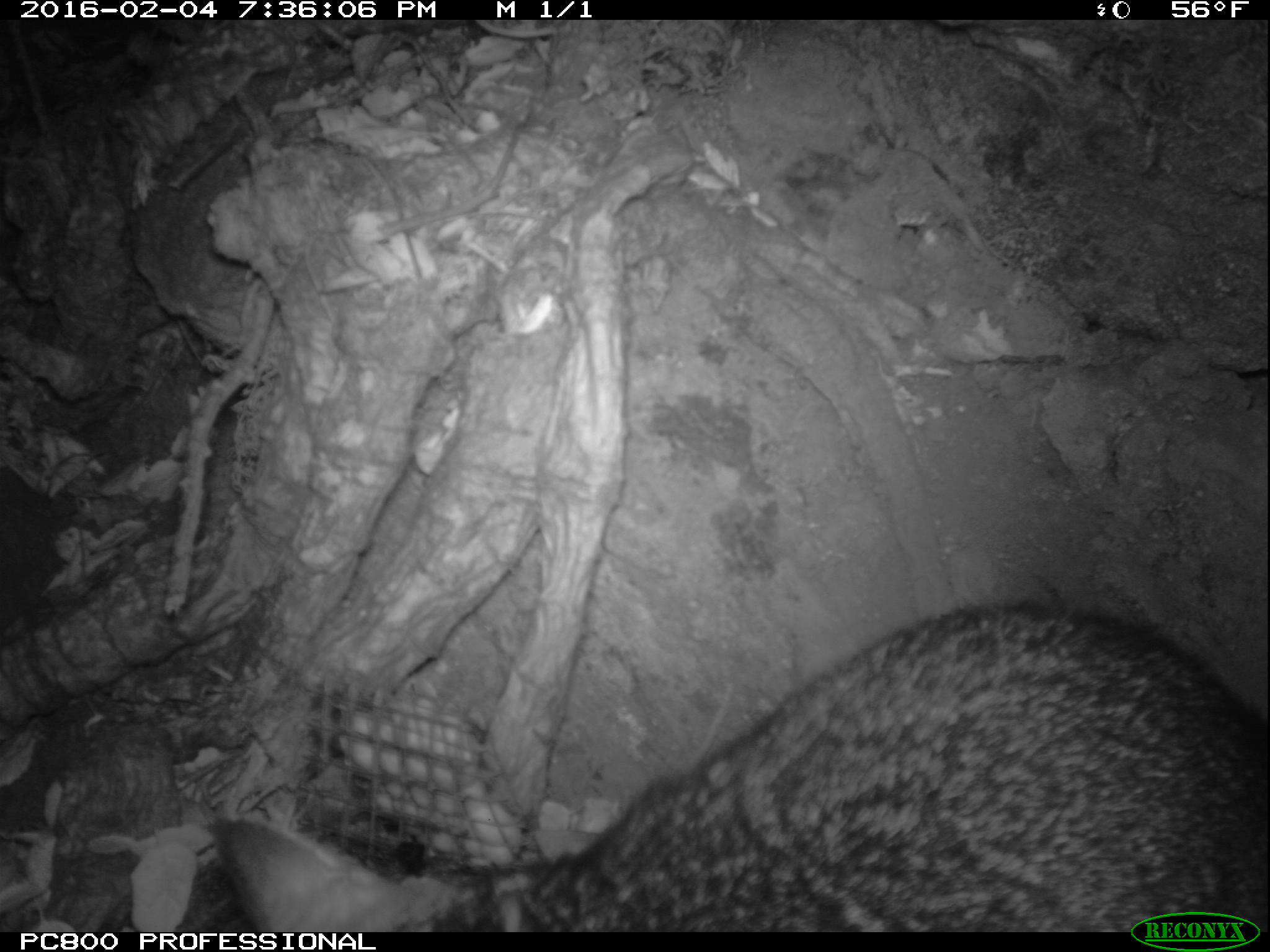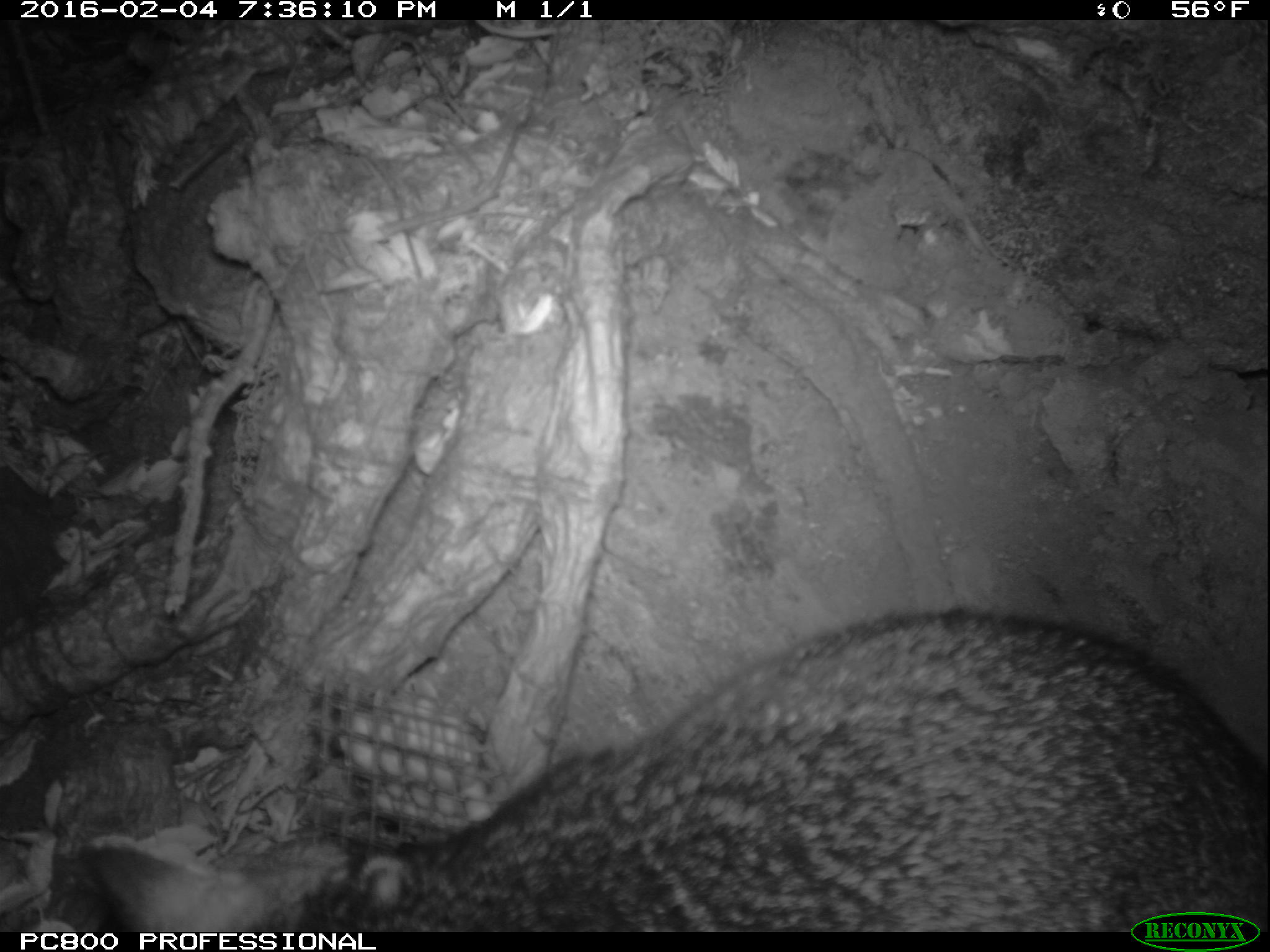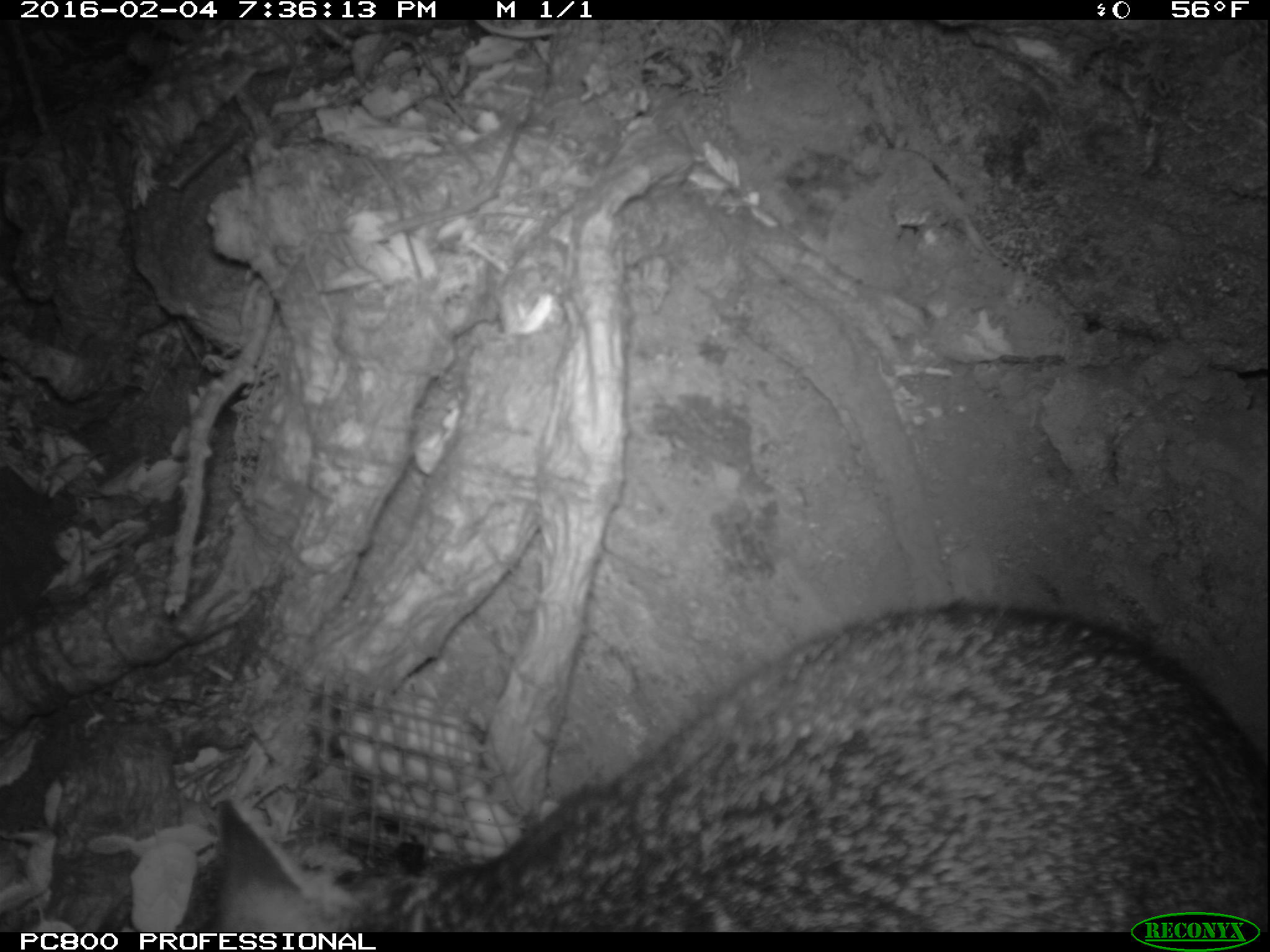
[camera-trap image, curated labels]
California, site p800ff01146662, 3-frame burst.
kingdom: Animalia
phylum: Chordata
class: Mammalia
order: Carnivora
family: Canidae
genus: Urocyon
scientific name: Urocyon littoralis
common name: island fox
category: fox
Fox (island fox) (Urocyon littoralis).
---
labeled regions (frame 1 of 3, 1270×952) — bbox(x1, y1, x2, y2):
fox: bbox(207, 597, 1269, 932)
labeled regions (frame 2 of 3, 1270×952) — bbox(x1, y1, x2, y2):
fox: bbox(83, 611, 1268, 932)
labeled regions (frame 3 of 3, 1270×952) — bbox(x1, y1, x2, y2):
fox: bbox(201, 594, 1269, 931)